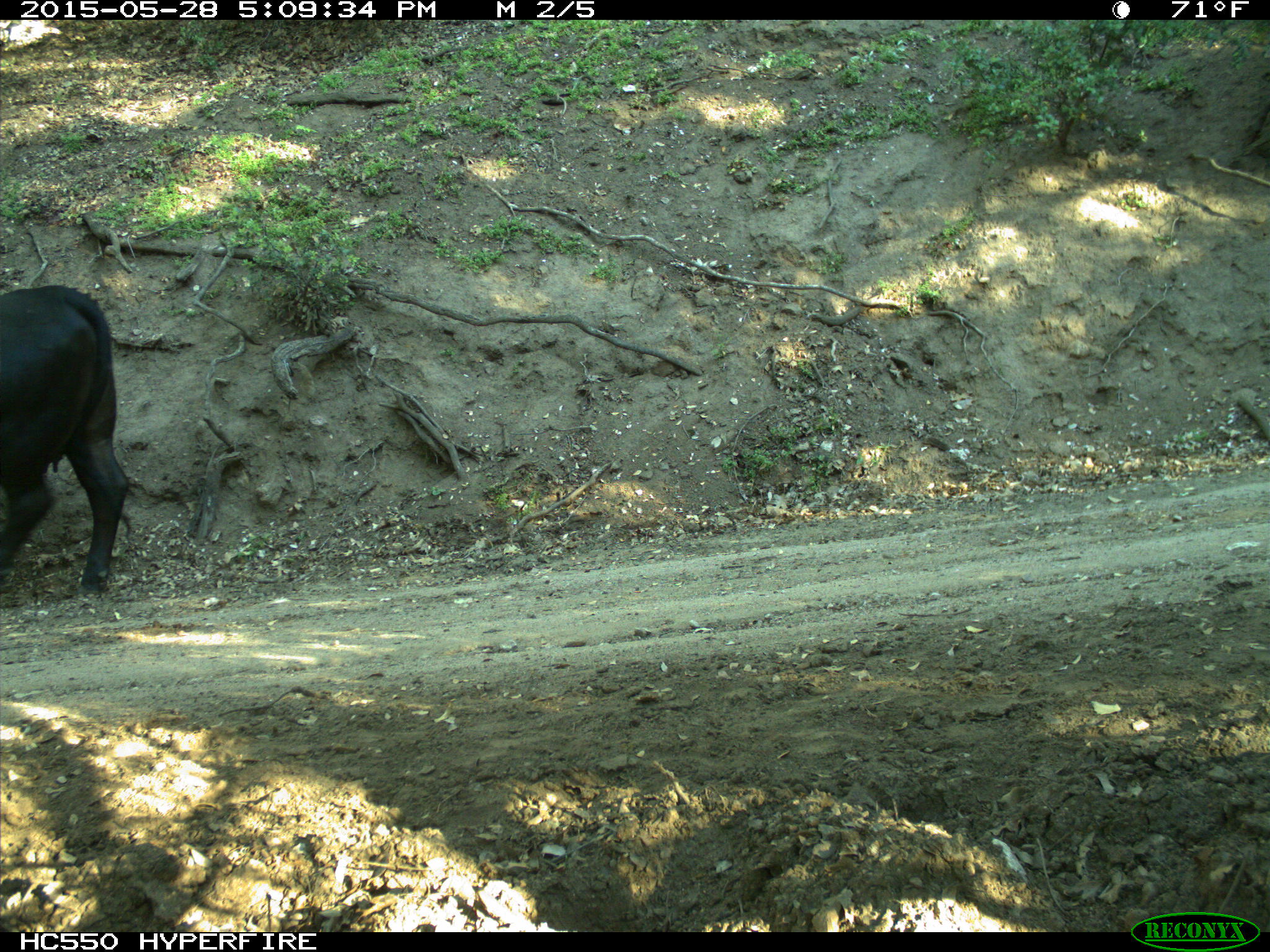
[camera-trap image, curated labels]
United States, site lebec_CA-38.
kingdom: Animalia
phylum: Chordata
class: Mammalia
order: Artiodactyla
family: Bovidae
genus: Bos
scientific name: Bos taurus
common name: domestic cow